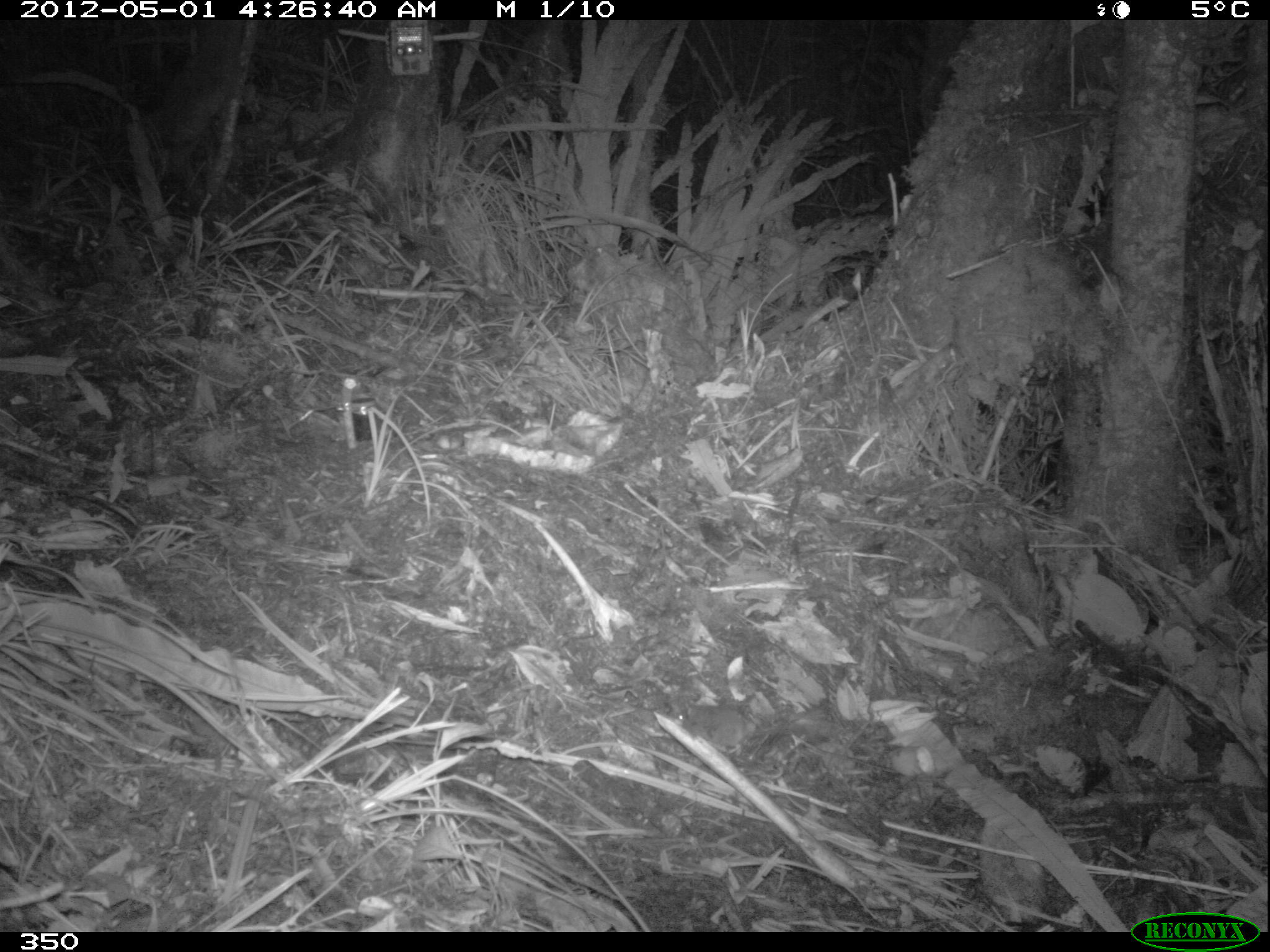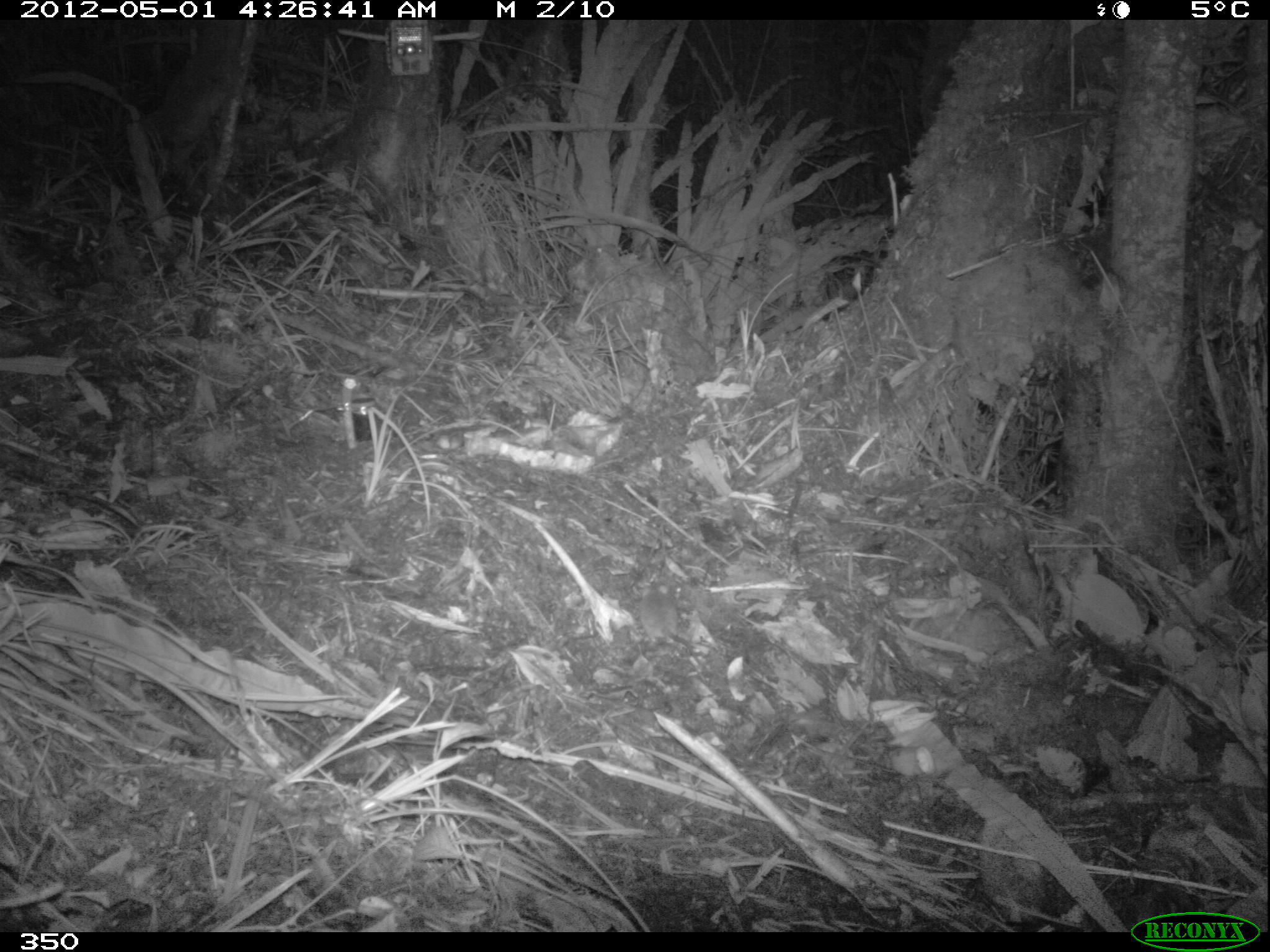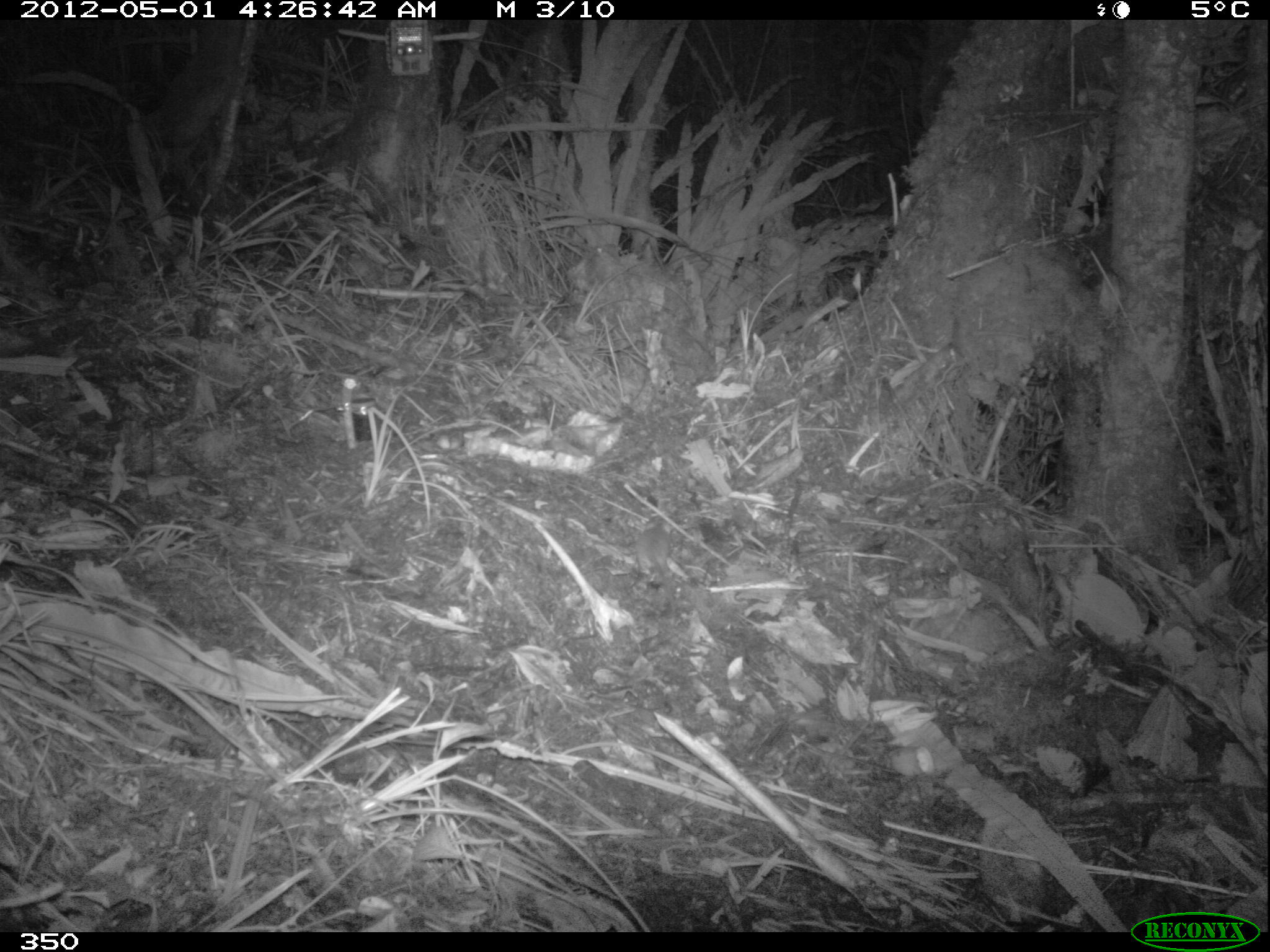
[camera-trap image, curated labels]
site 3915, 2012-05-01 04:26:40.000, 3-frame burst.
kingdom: Animalia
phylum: Chordata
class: Mammalia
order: Rodentia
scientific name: Rodentia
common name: rodents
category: unknown rodent